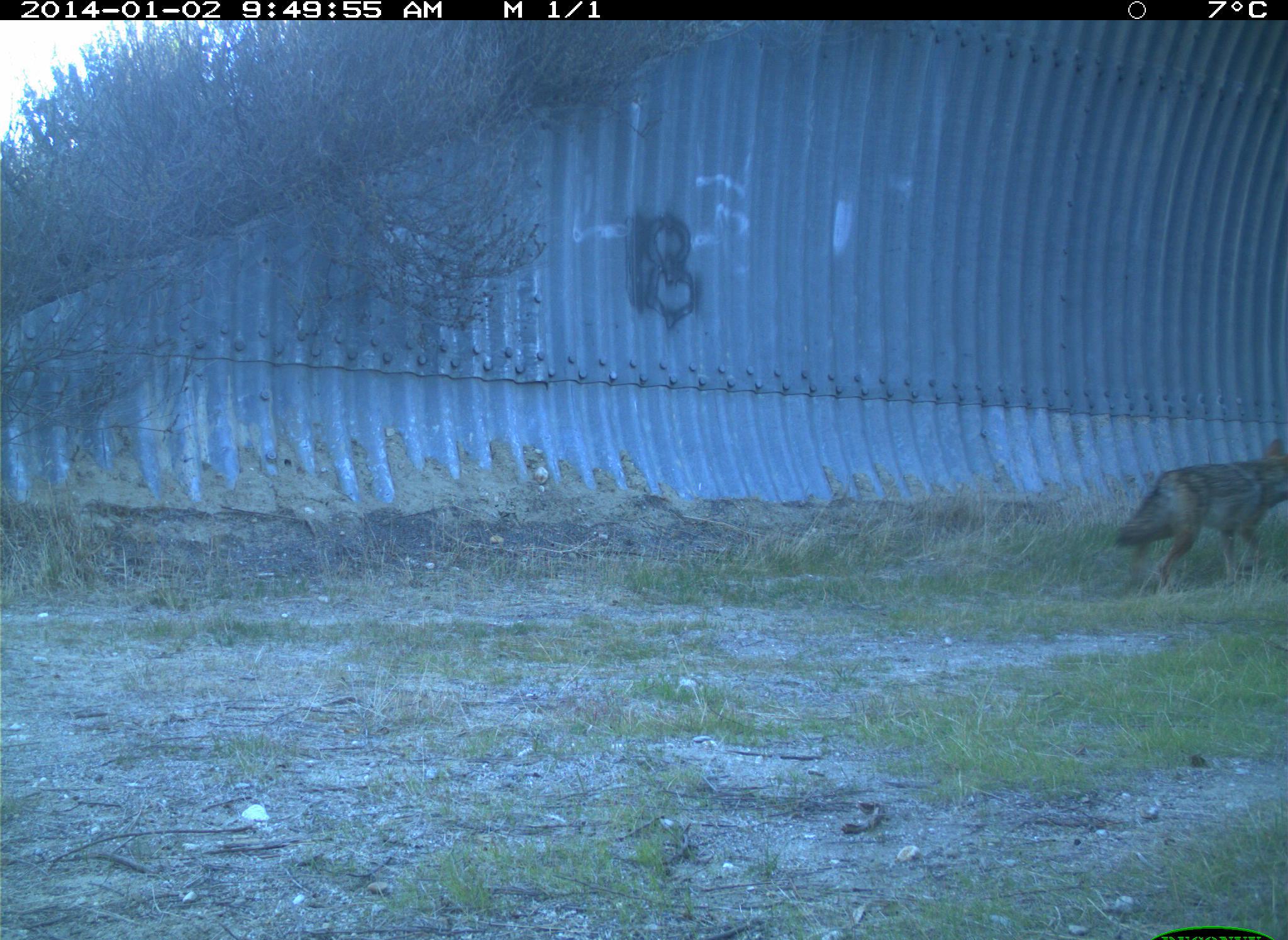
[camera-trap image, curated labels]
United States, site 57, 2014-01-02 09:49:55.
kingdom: Animalia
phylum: Chordata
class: Mammalia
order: Carnivora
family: Canidae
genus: Canis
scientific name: Canis latrans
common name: coyote